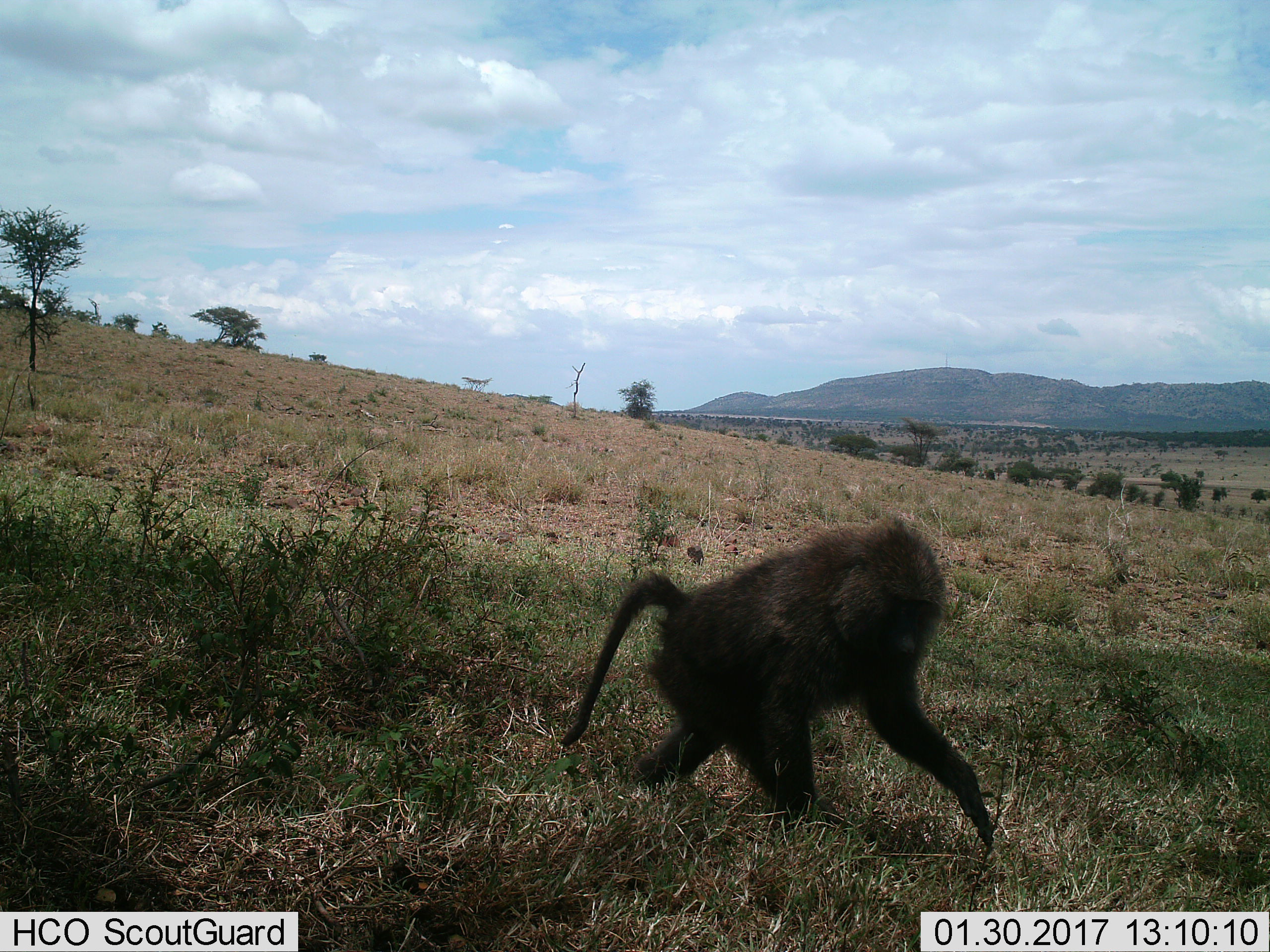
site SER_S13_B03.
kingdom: Animalia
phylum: Chordata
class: Mammalia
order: Primates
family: Cercopithecidae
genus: Papio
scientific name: Papio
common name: baboon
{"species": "baboon (Papio)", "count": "1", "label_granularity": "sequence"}